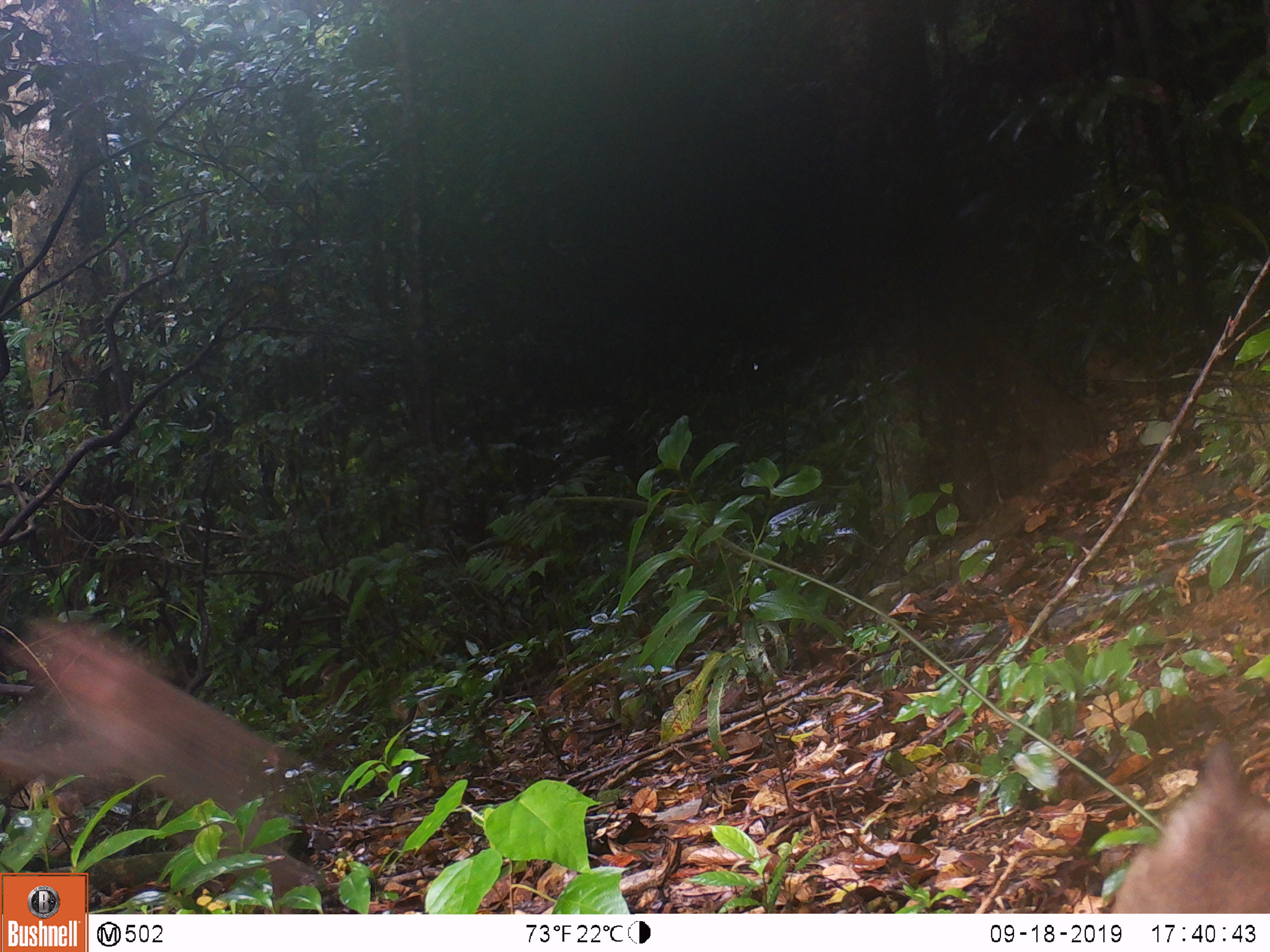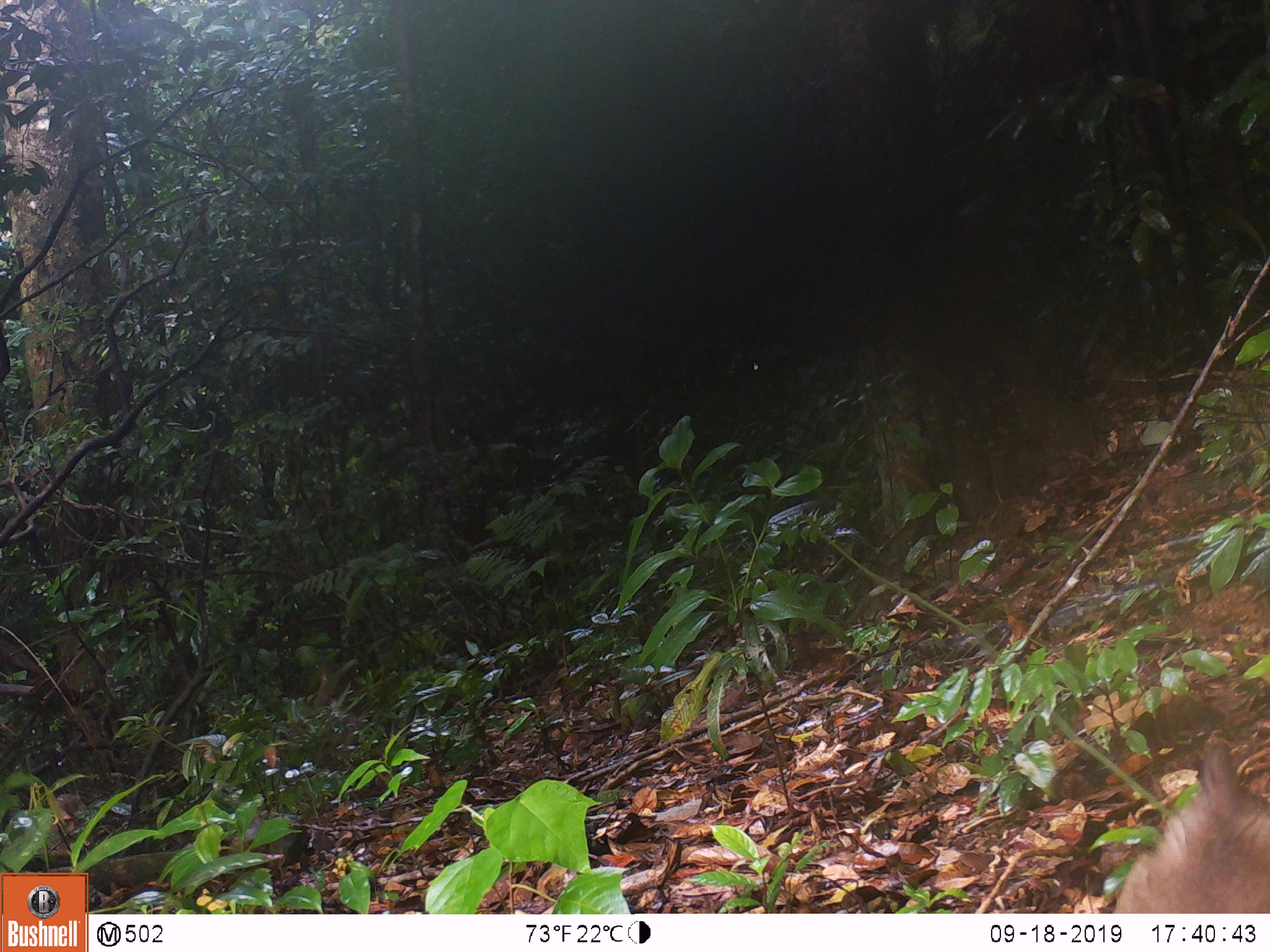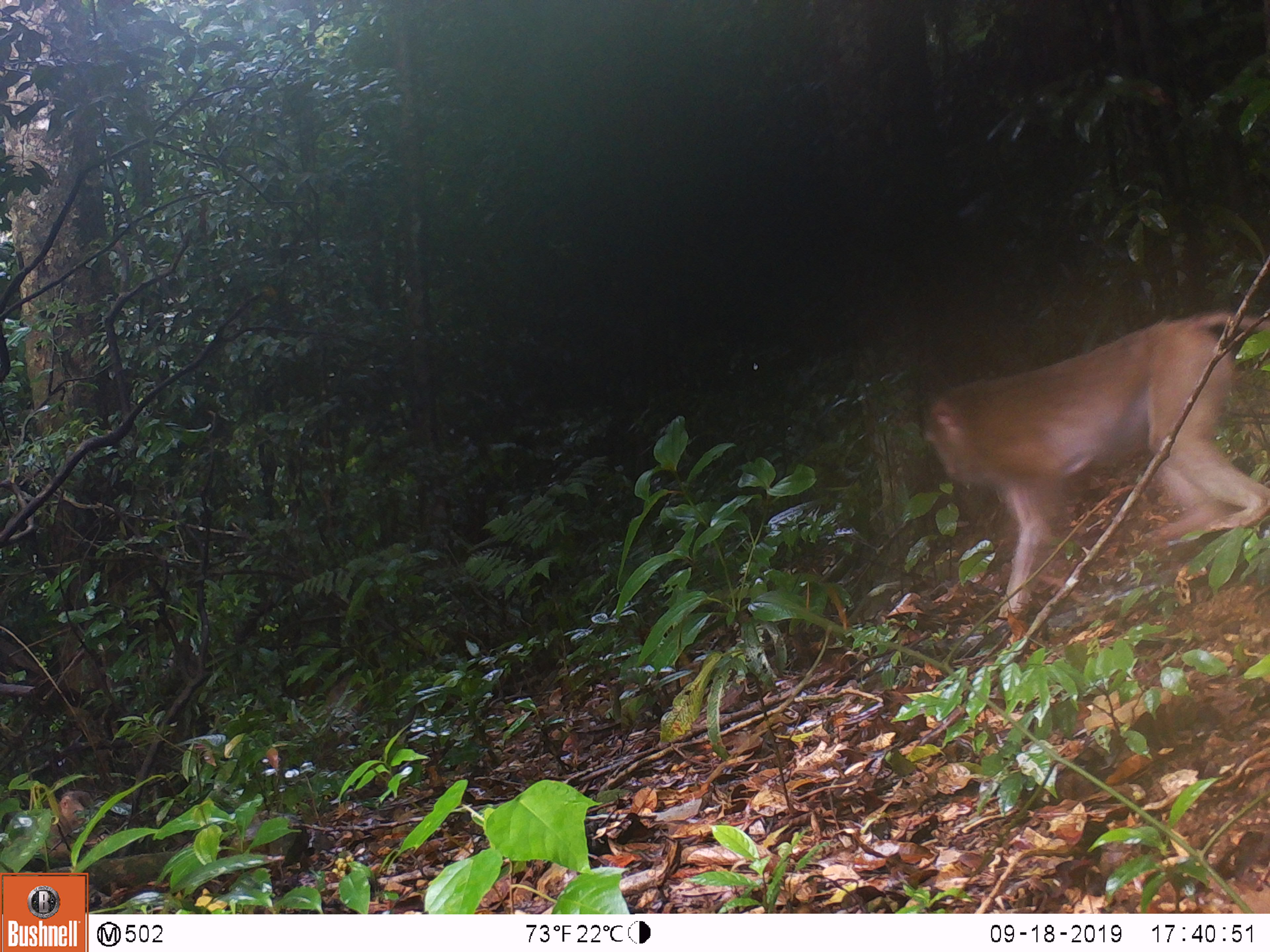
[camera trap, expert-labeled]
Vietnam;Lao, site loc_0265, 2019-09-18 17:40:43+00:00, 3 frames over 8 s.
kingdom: Animalia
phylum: Chordata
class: Mammalia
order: Primates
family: Cercopithecidae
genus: Macaca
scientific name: Macaca nemestrina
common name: pig-tailed macaque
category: pig tailed macaque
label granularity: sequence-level